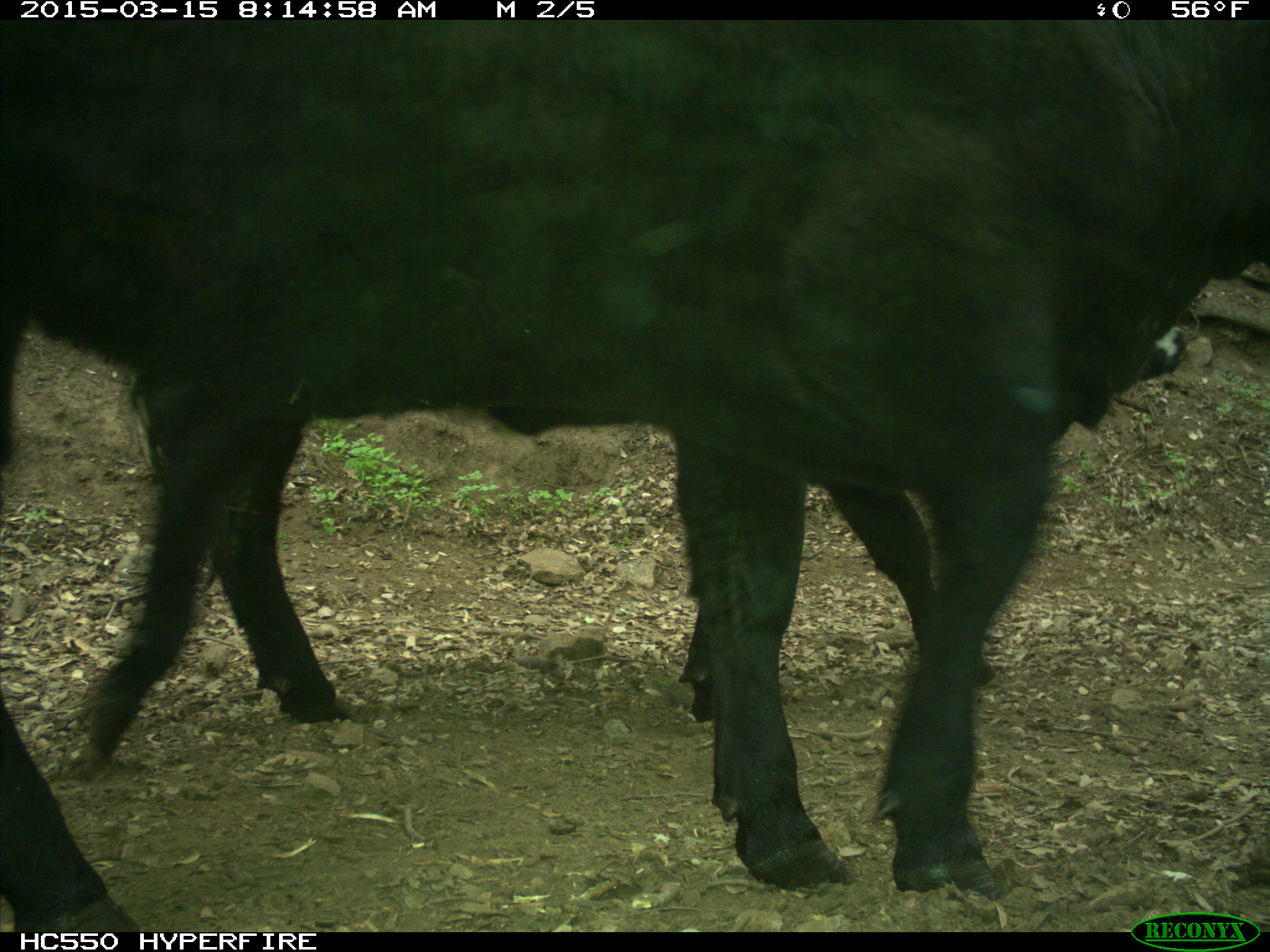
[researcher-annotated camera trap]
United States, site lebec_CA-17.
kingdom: Animalia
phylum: Chordata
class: Mammalia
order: Artiodactyla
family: Bovidae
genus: Bos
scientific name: Bos taurus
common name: domestic cow